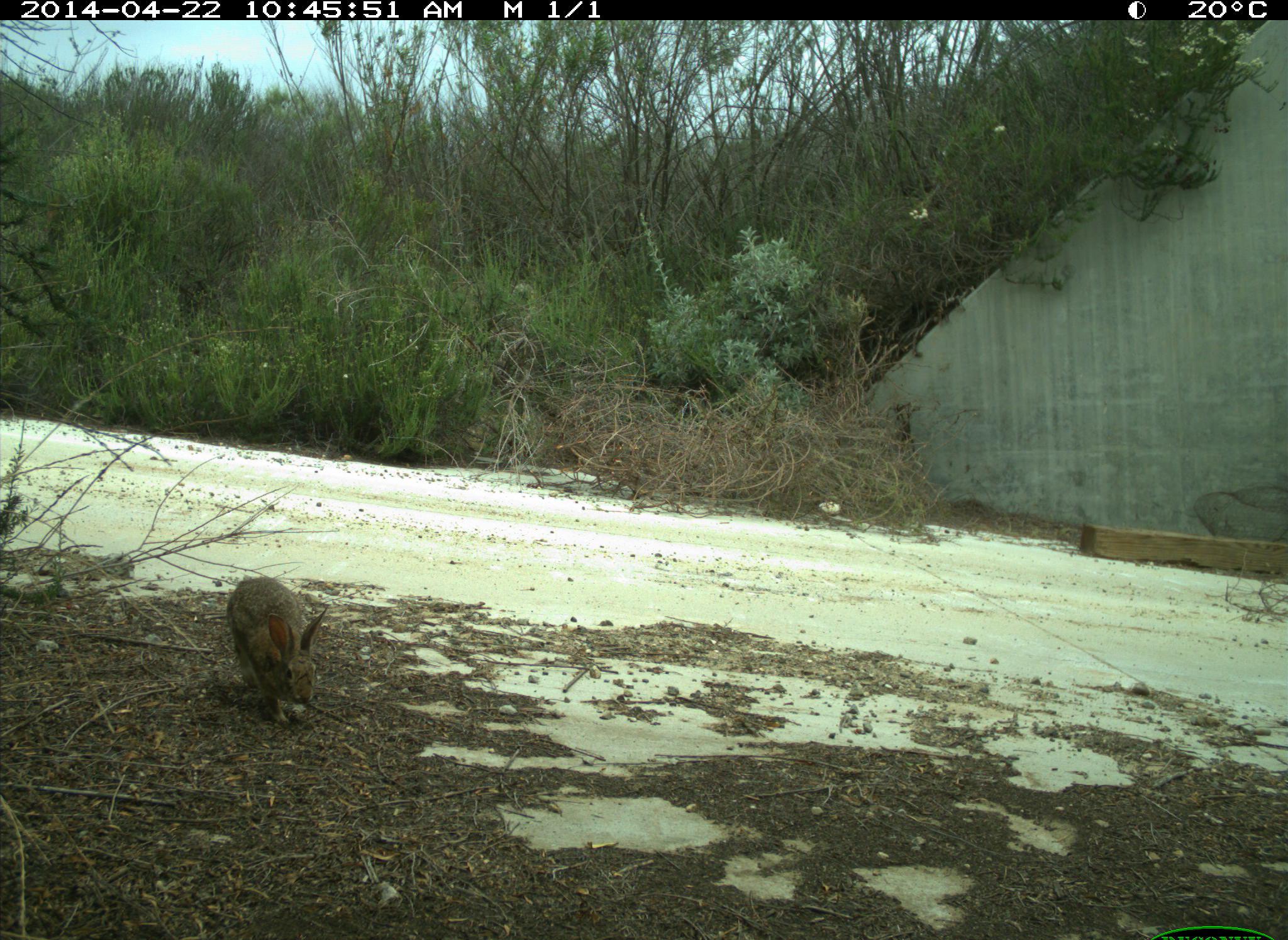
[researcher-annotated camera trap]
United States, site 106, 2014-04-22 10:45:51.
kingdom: Animalia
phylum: Chordata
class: Mammalia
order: Lagomorpha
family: Leporidae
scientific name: Leporidae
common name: rabbits and hares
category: rabbit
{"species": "rabbit (rabbits and hares) (Leporidae)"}